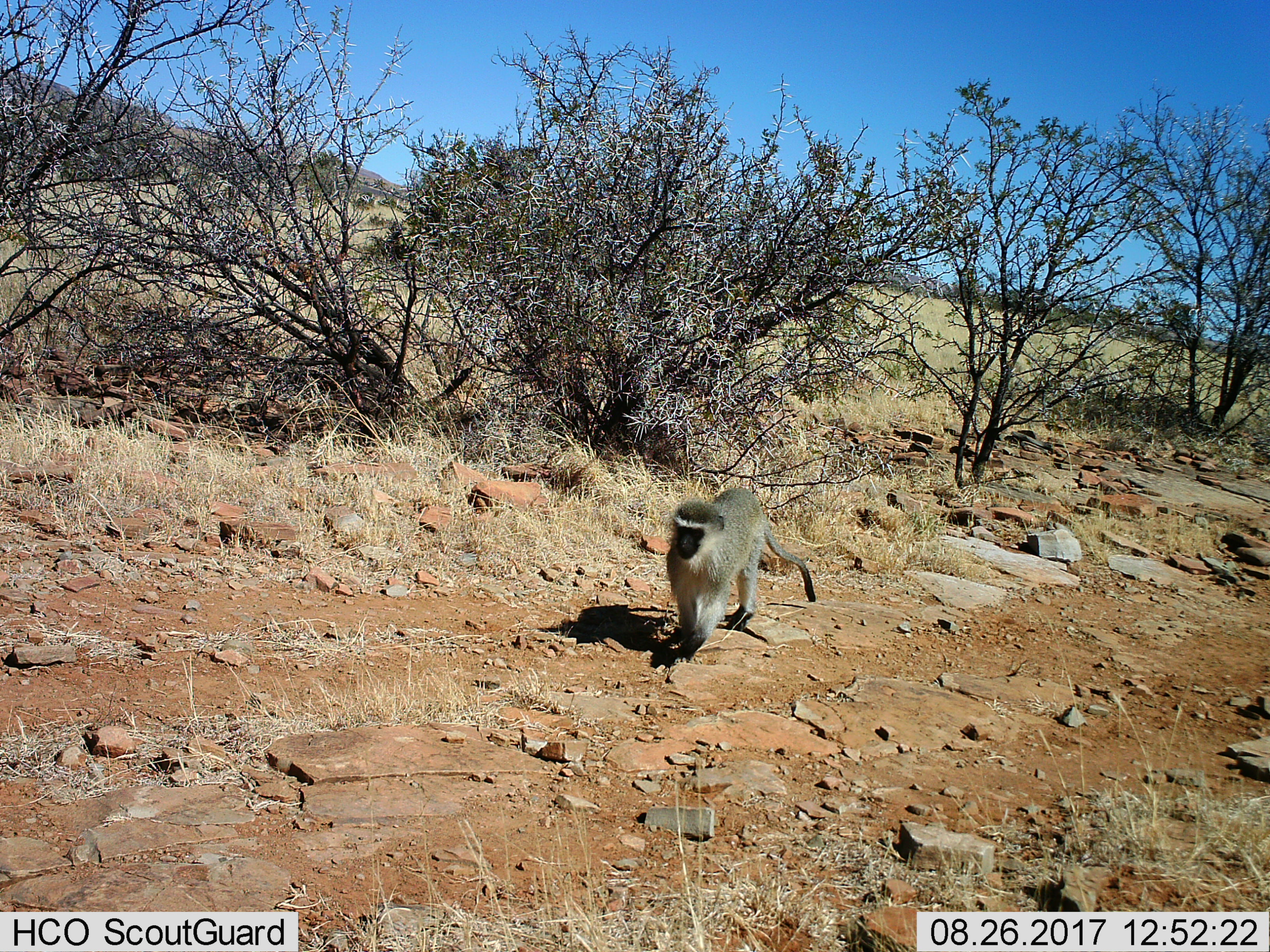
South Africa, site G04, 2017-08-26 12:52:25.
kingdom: Animalia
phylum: Chordata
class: Mammalia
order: Primates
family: Cercopithecidae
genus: Chlorocebus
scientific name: Chlorocebus pygerythrus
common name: vervet monkey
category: monkeyvervet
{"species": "monkeyvervet (vervet monkey) (Chlorocebus pygerythrus)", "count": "1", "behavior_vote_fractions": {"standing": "33%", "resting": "0%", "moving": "78%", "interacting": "0%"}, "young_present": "0%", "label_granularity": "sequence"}